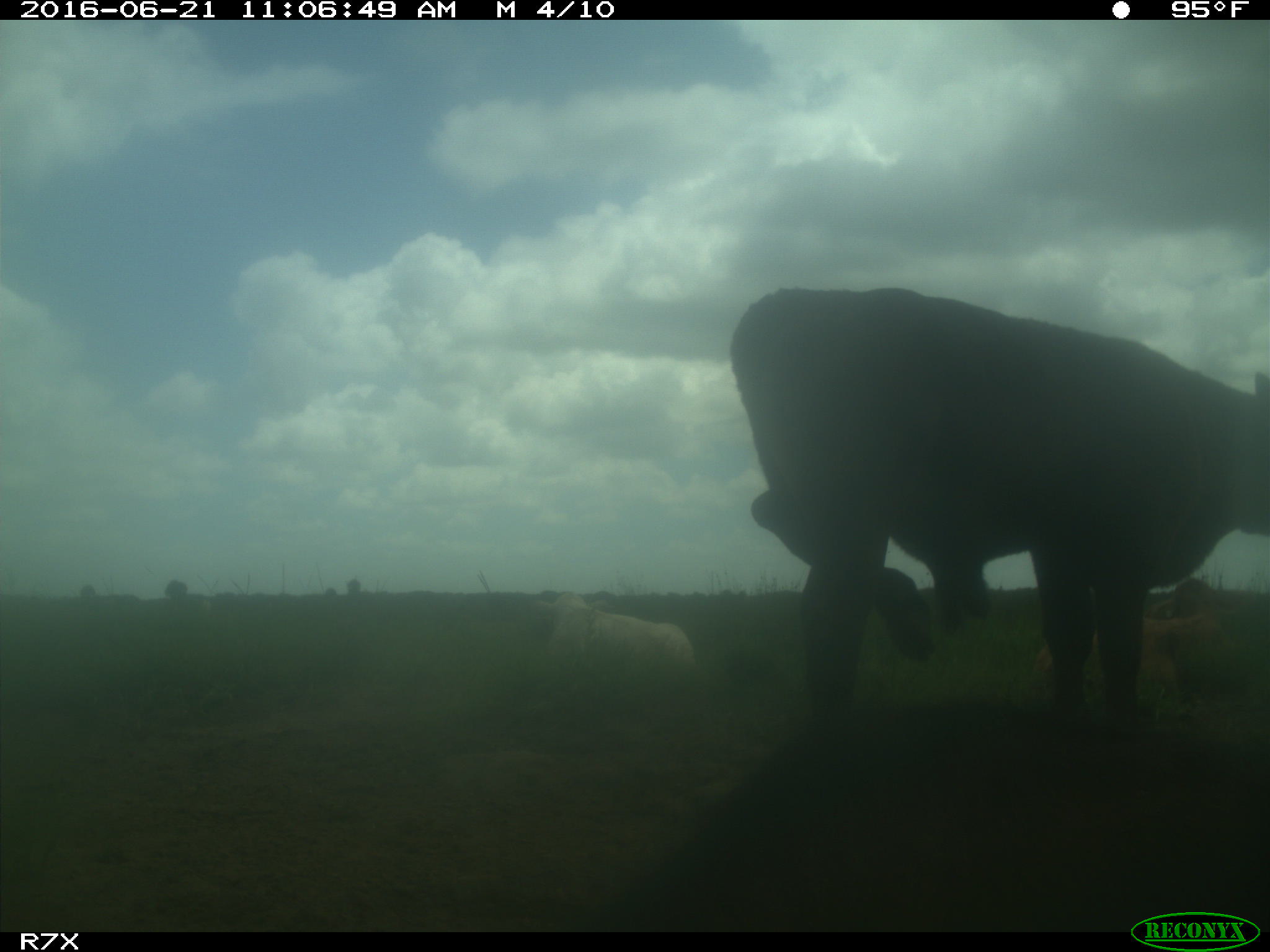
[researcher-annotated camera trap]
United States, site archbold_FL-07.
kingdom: Animalia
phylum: Chordata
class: Mammalia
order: Artiodactyla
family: Bovidae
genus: Bos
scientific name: Bos taurus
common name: domestic cow